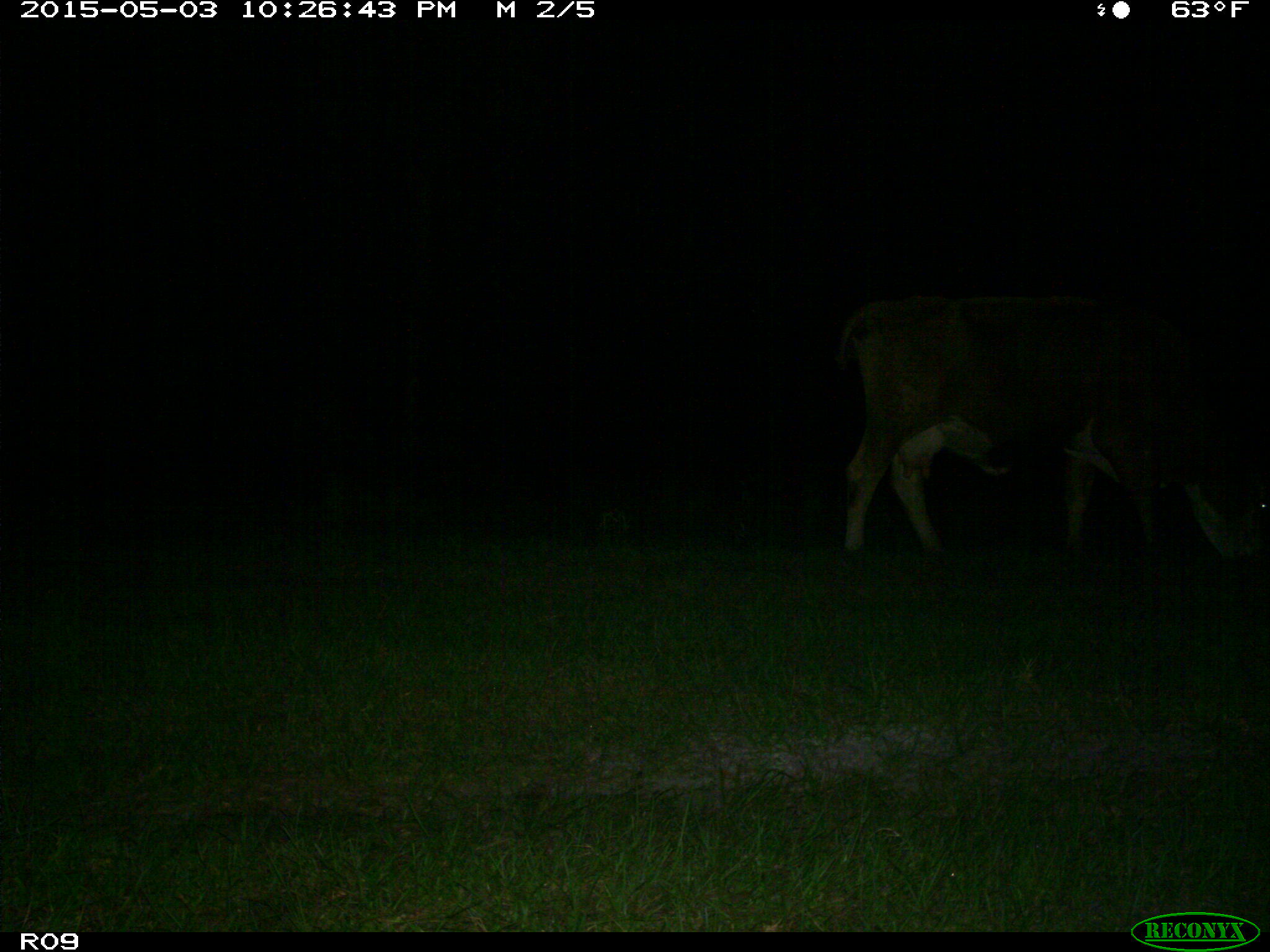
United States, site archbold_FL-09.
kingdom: Animalia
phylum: Chordata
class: Mammalia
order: Artiodactyla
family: Bovidae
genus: Bos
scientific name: Bos taurus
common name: domestic cow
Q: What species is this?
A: Bos taurus (domestic cow).